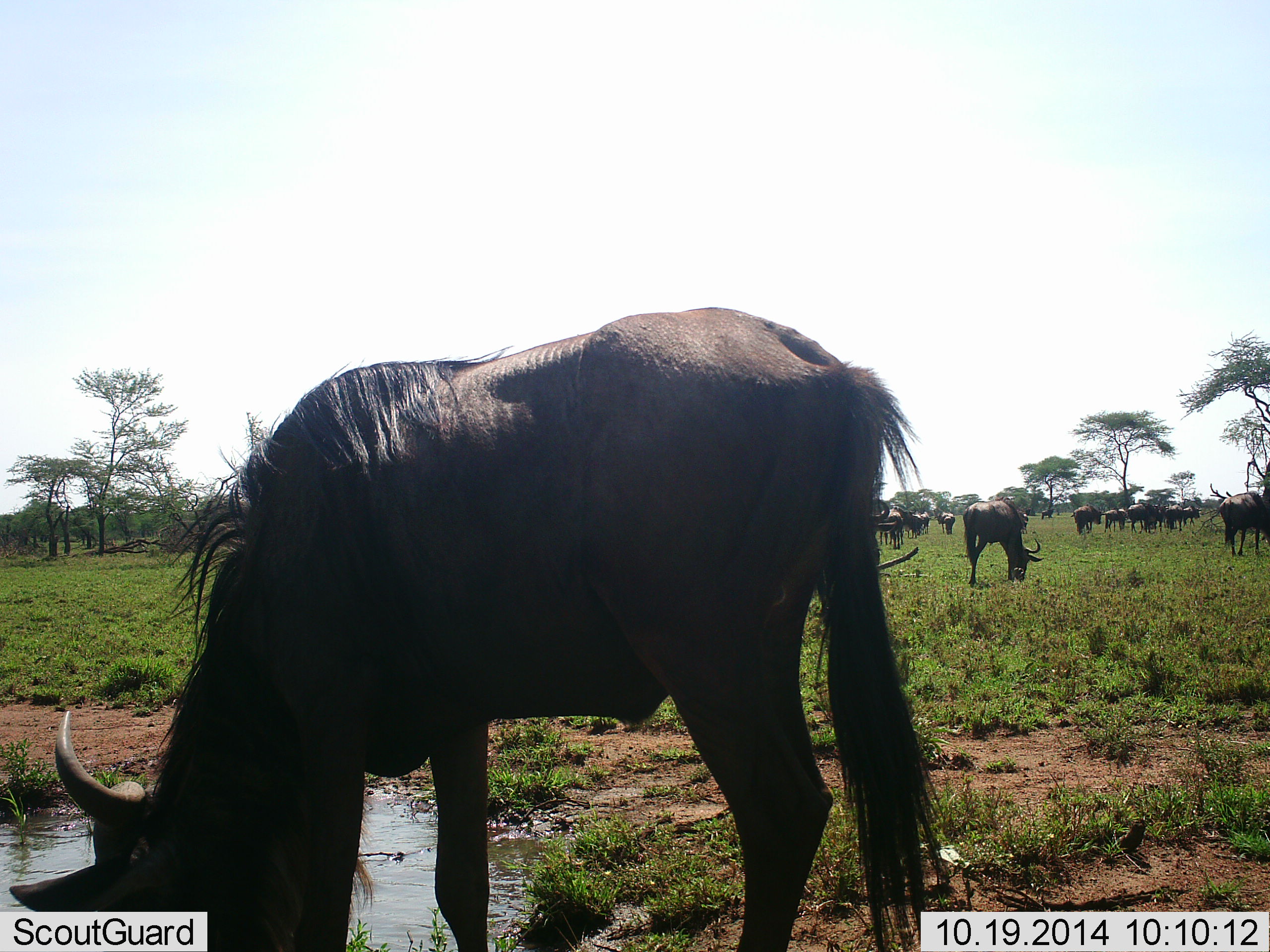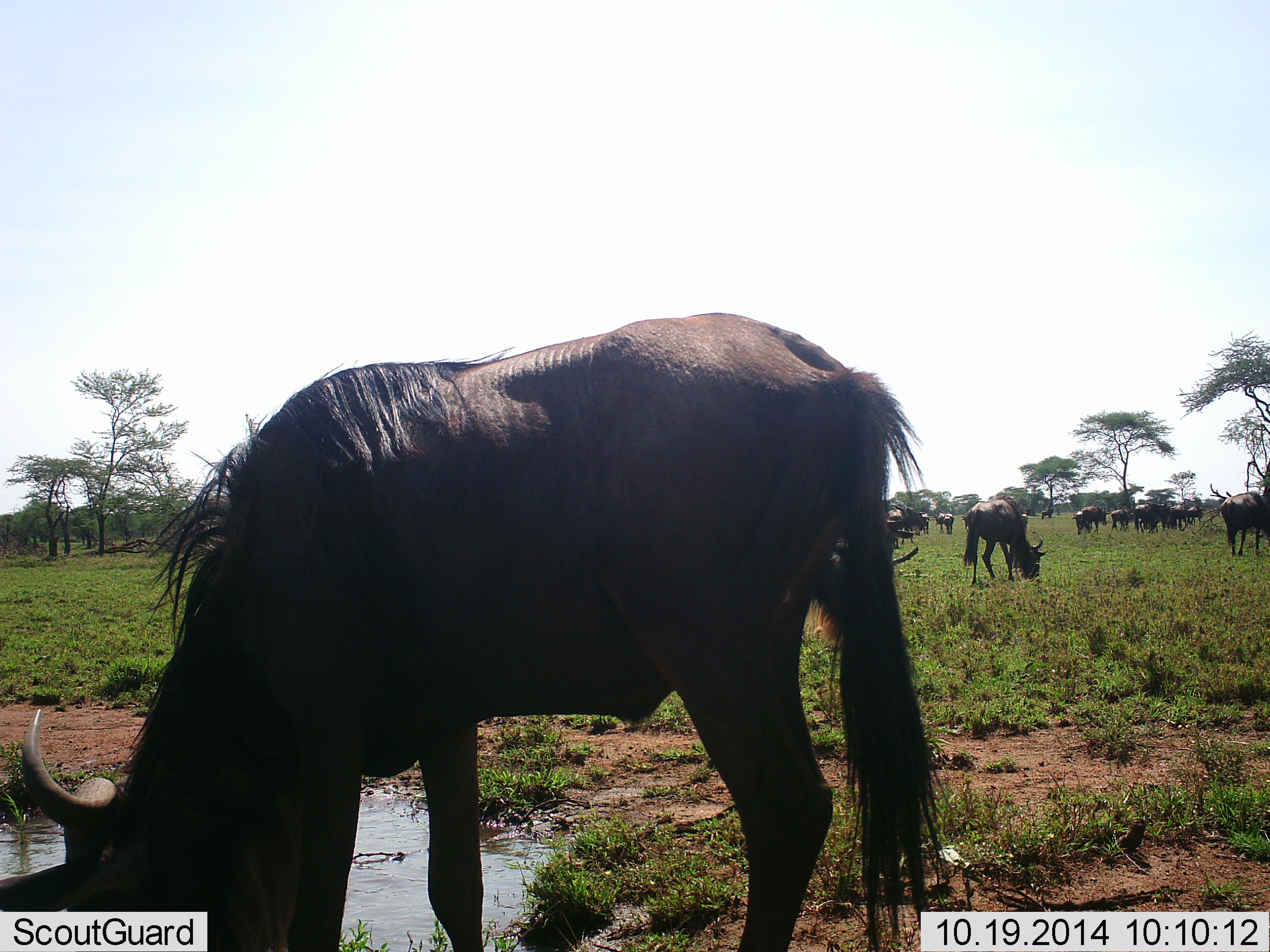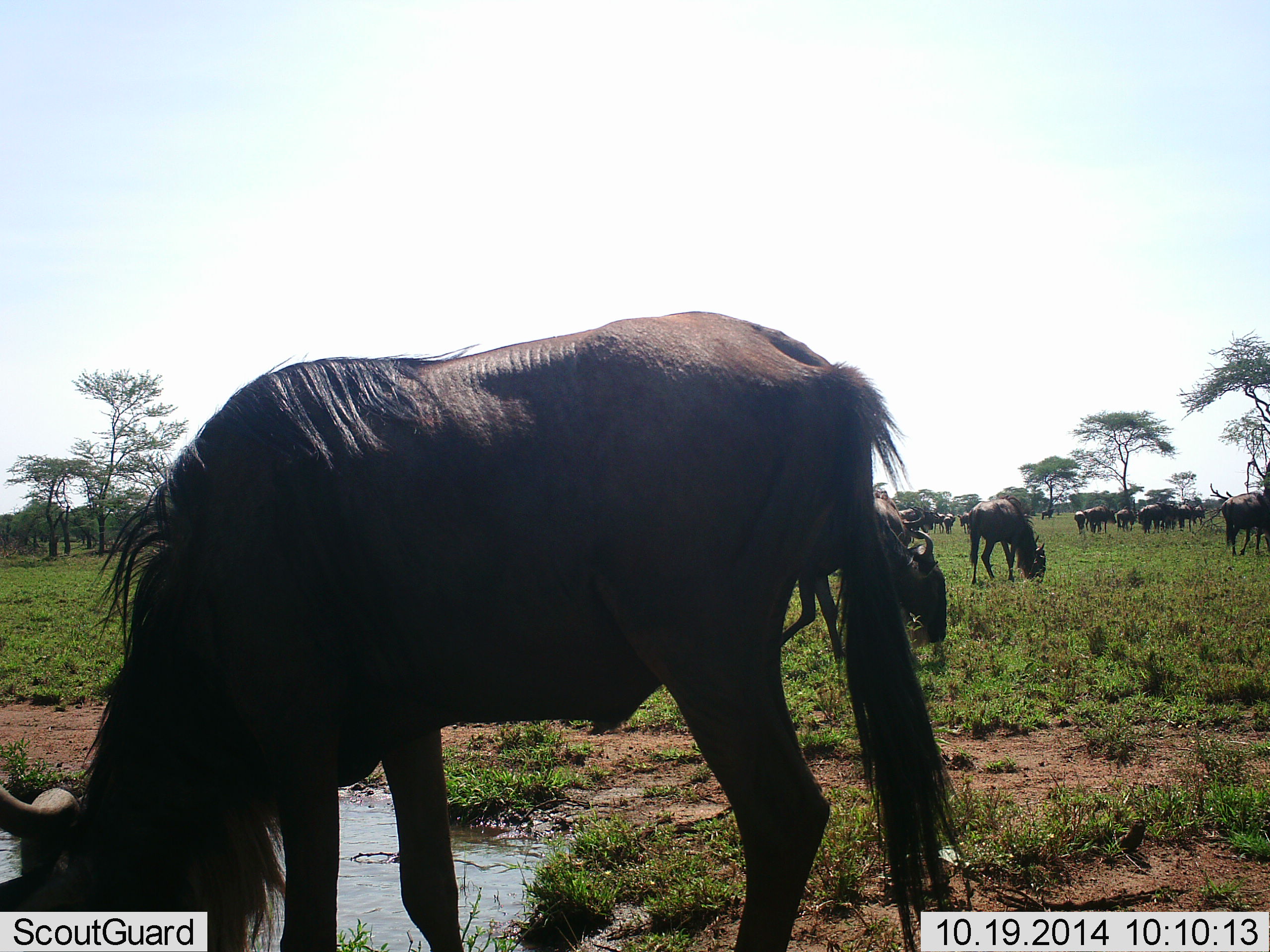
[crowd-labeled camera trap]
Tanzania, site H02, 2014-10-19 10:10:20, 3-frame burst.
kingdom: Animalia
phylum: Chordata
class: Mammalia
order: Artiodactyla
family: Bovidae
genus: Connochaetes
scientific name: Connochaetes taurinus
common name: blue wildebeest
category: wildebeest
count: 11-50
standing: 30%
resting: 0%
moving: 20%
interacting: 10%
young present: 0%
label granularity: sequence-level